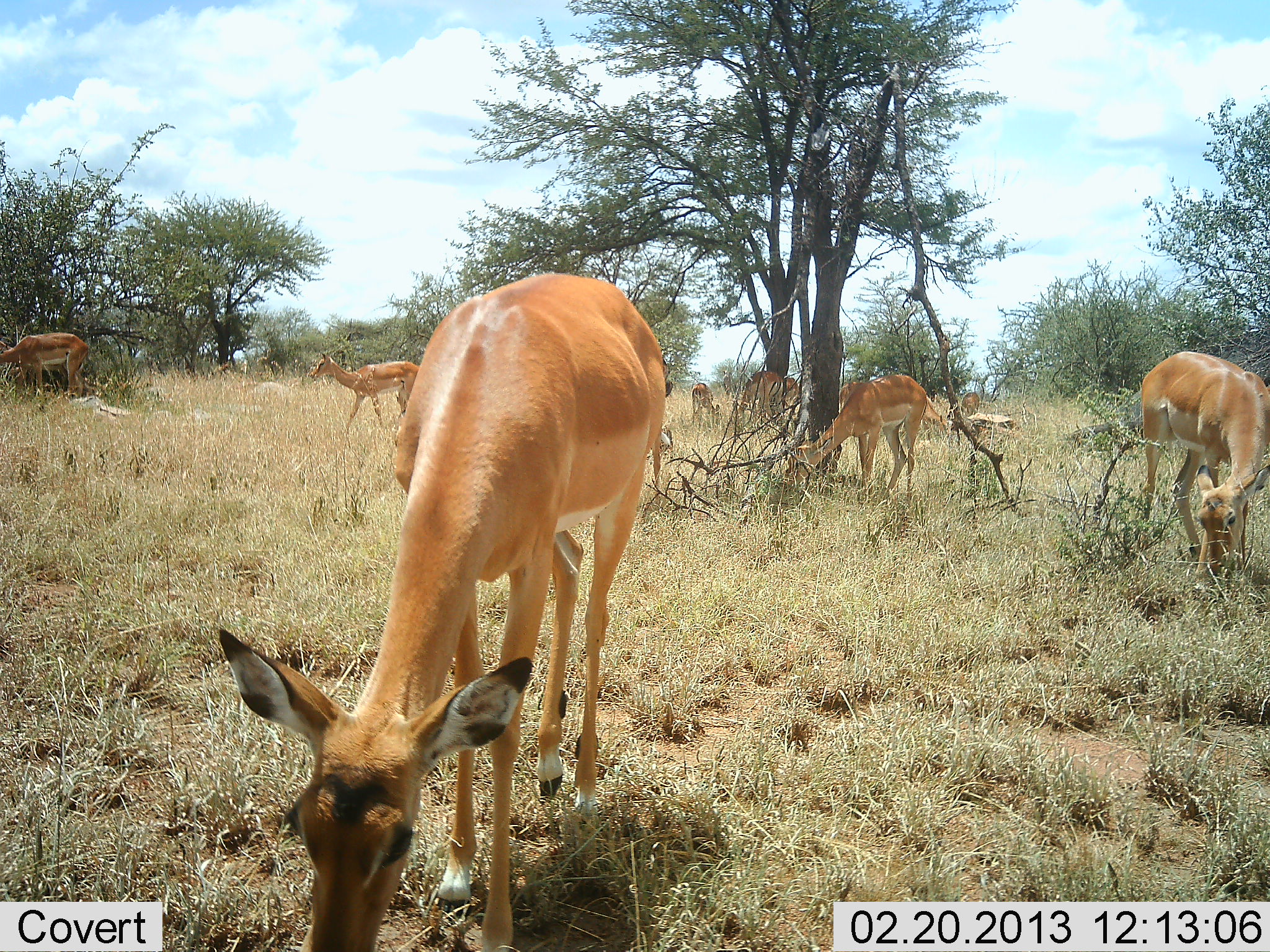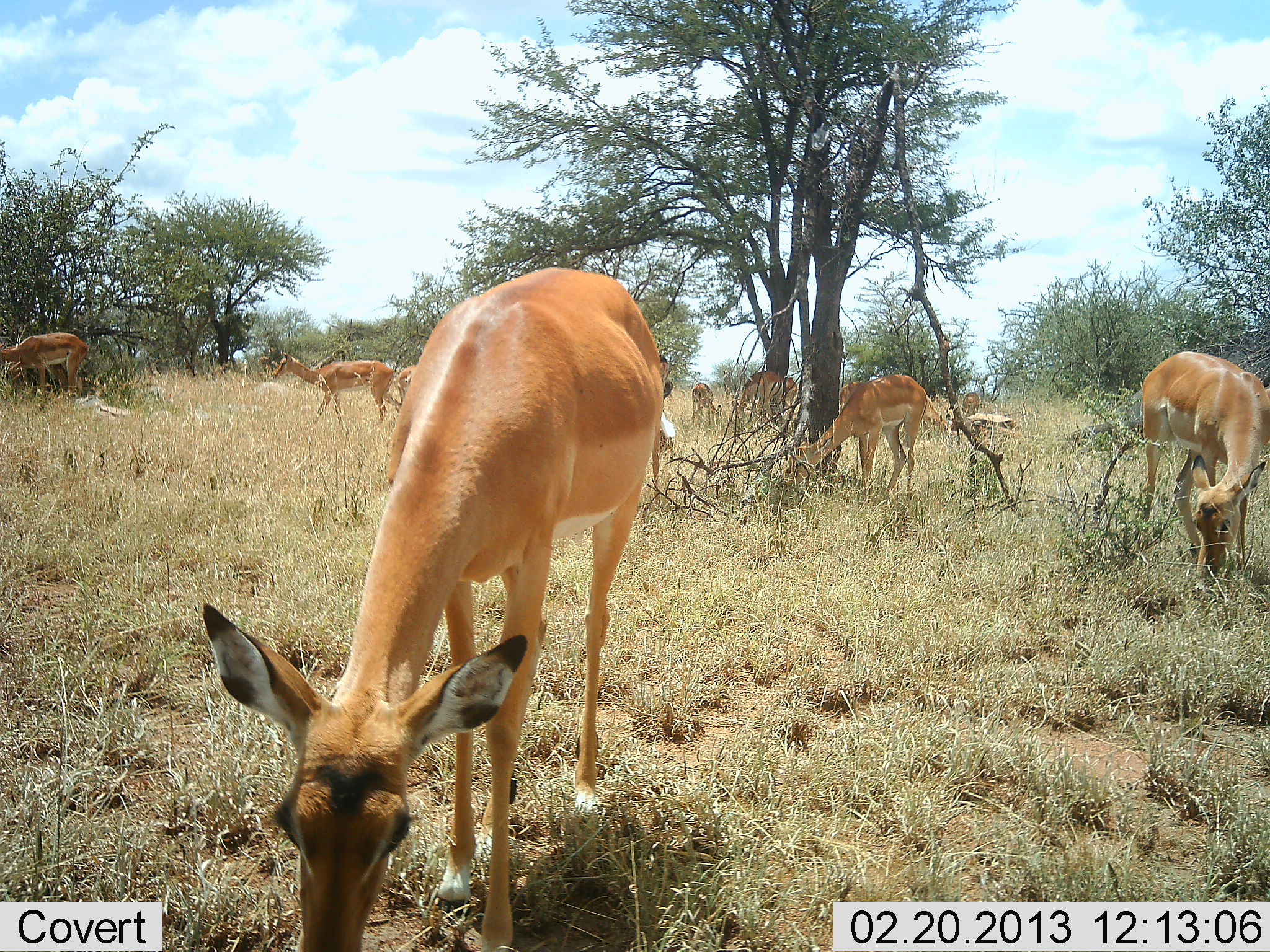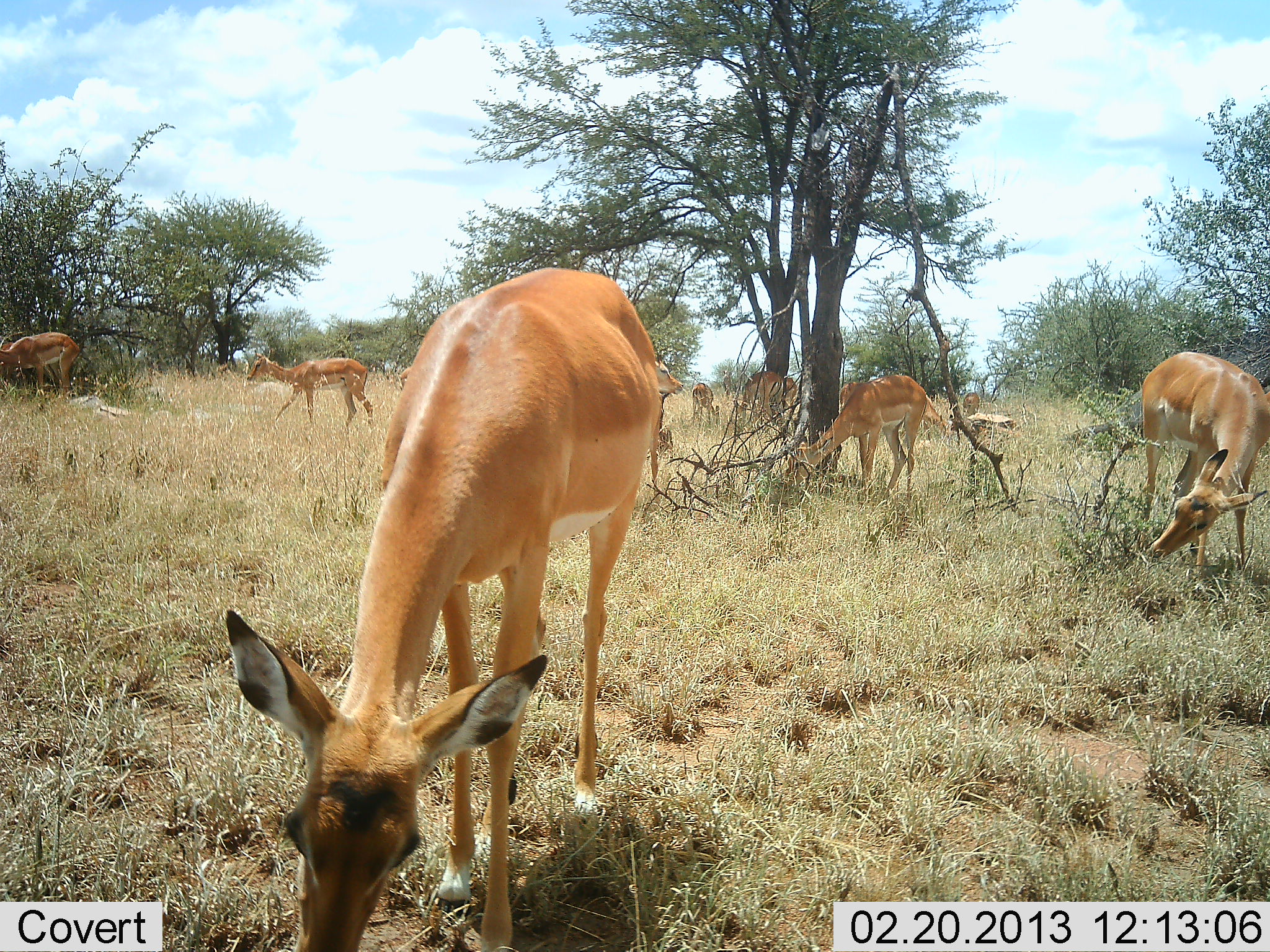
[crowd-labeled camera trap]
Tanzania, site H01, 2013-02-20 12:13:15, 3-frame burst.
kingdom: Animalia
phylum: Chordata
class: Mammalia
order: Artiodactyla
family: Bovidae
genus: Aepyceros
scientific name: Aepyceros melampus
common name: impala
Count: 10.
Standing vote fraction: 12%.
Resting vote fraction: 0%.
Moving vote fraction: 56%.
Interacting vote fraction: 0%.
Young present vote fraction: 0%.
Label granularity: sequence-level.